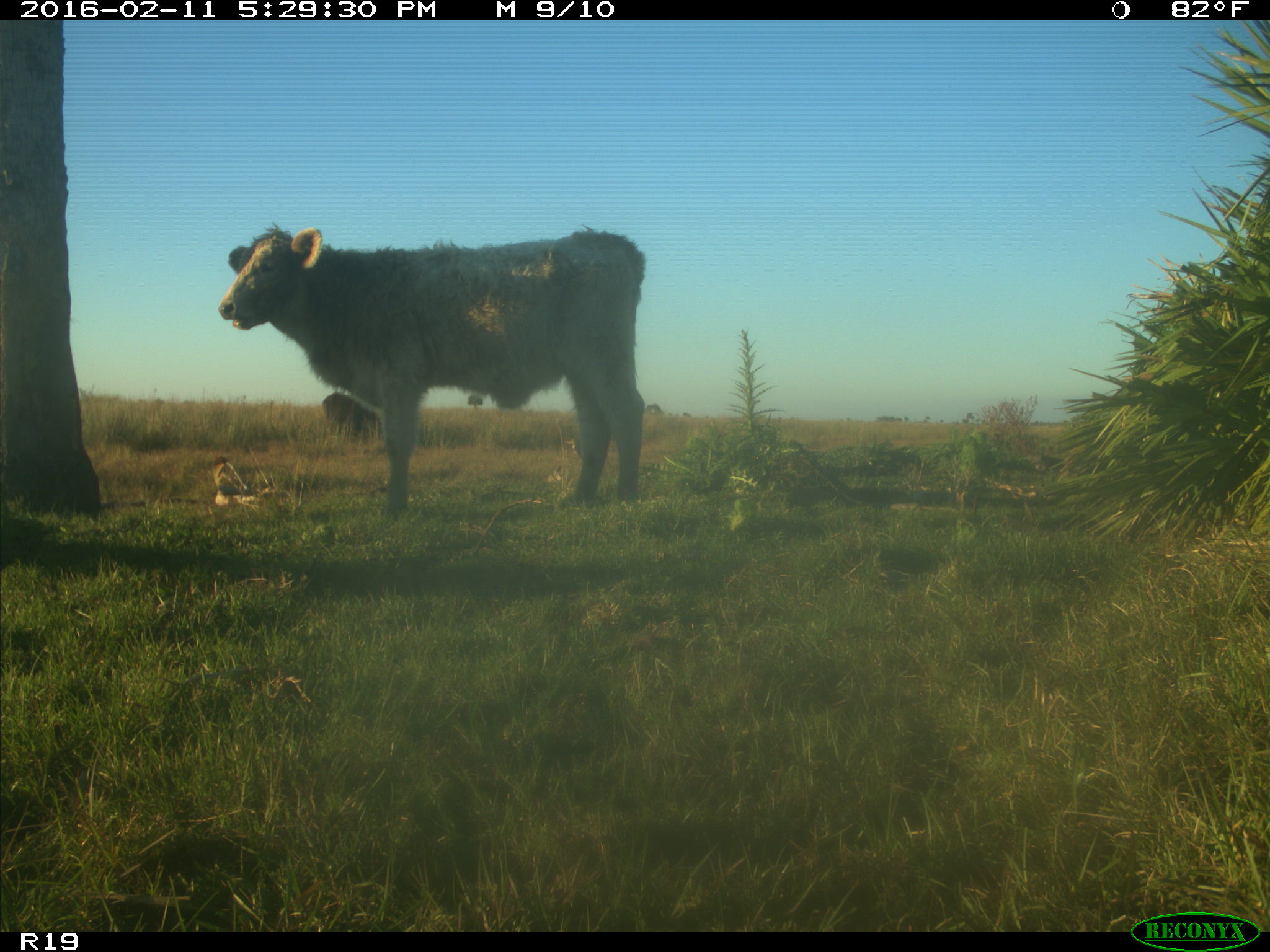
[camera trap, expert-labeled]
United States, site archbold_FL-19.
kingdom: Animalia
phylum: Chordata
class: Mammalia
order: Artiodactyla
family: Bovidae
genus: Bos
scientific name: Bos taurus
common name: domestic cow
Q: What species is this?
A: Bos taurus (domestic cow).